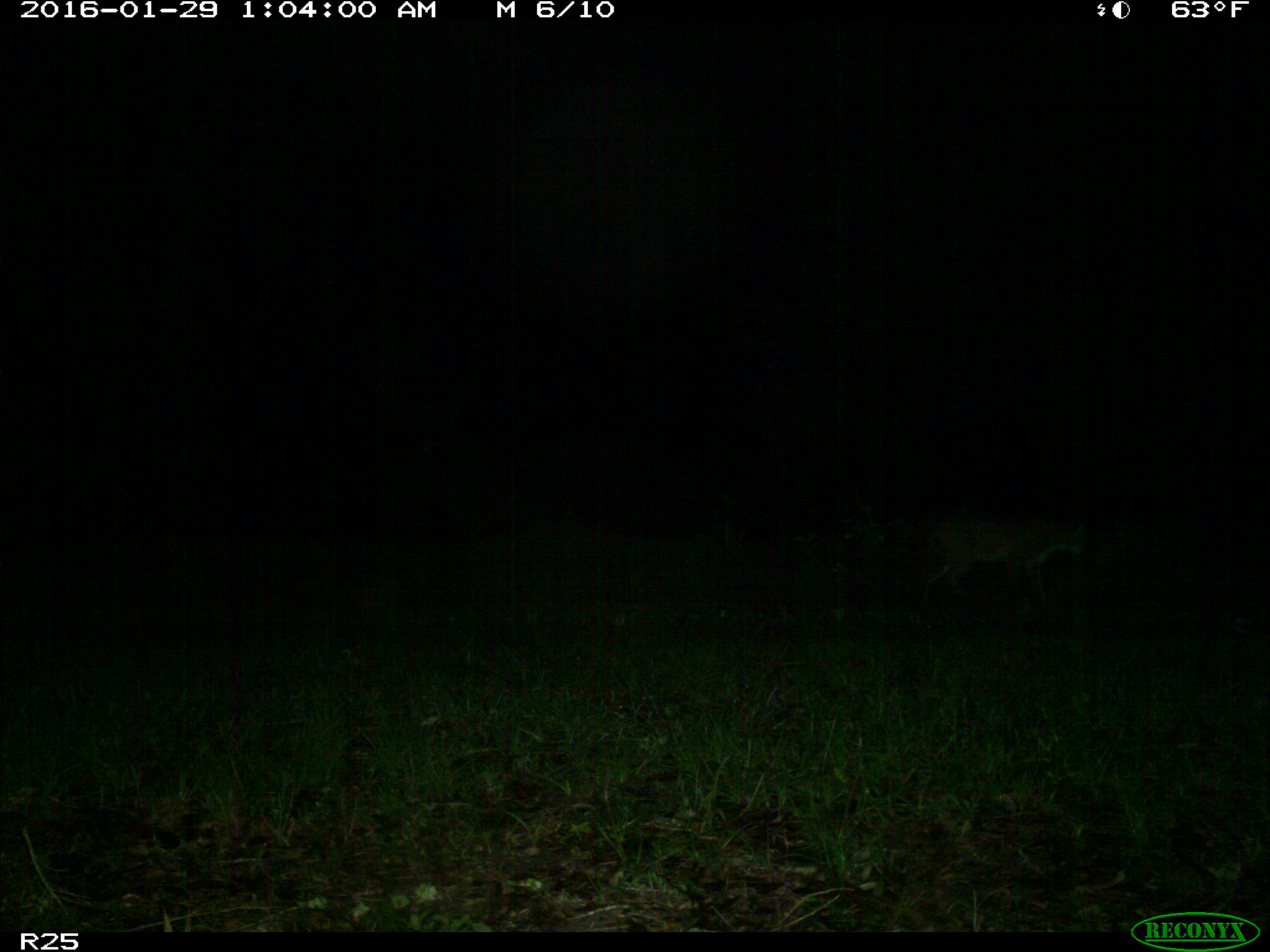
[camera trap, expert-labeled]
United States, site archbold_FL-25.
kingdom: Animalia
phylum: Chordata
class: Mammalia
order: Carnivora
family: Felidae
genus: Lynx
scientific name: Lynx rufus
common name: bobcat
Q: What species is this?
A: Lynx rufus (bobcat).